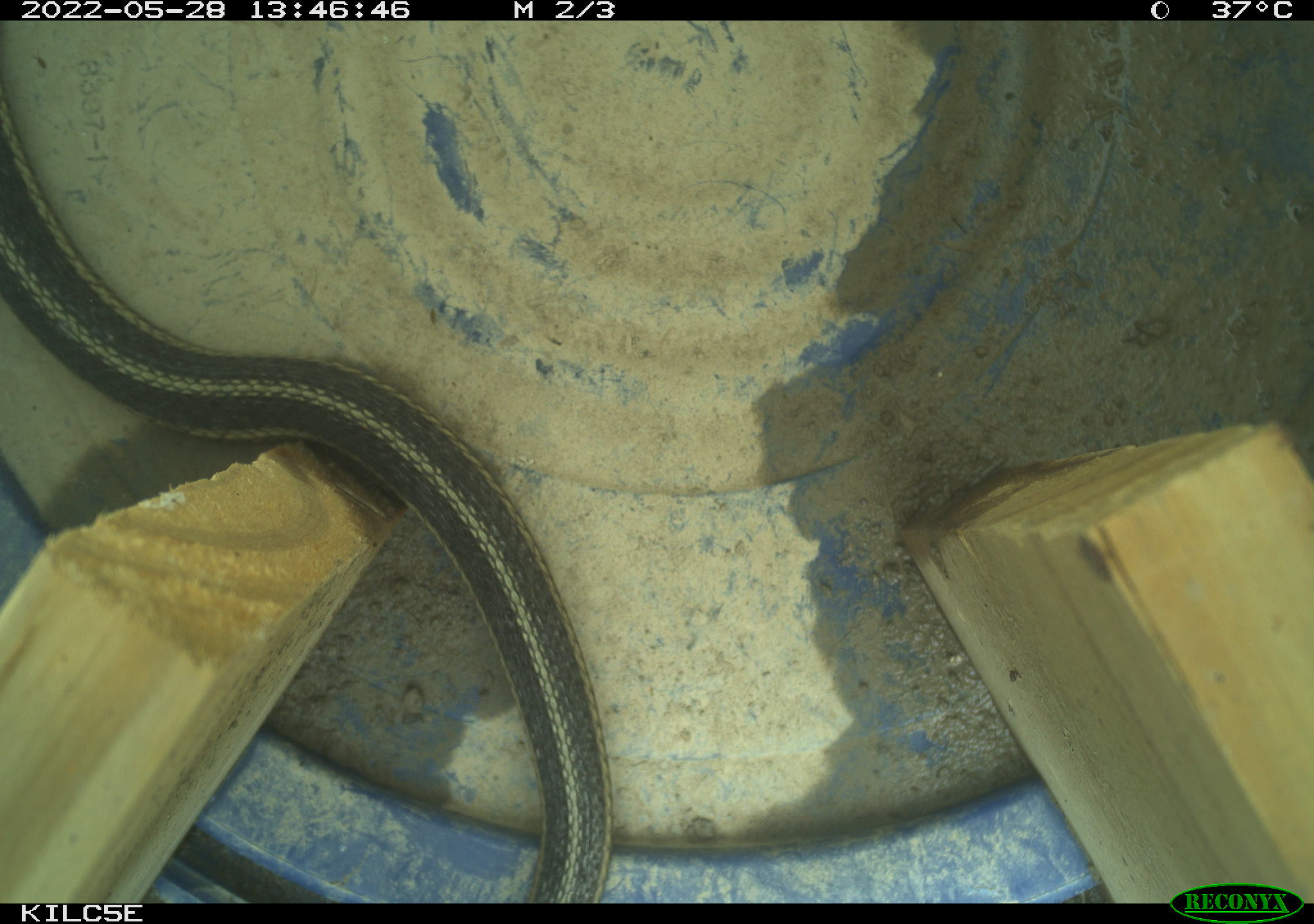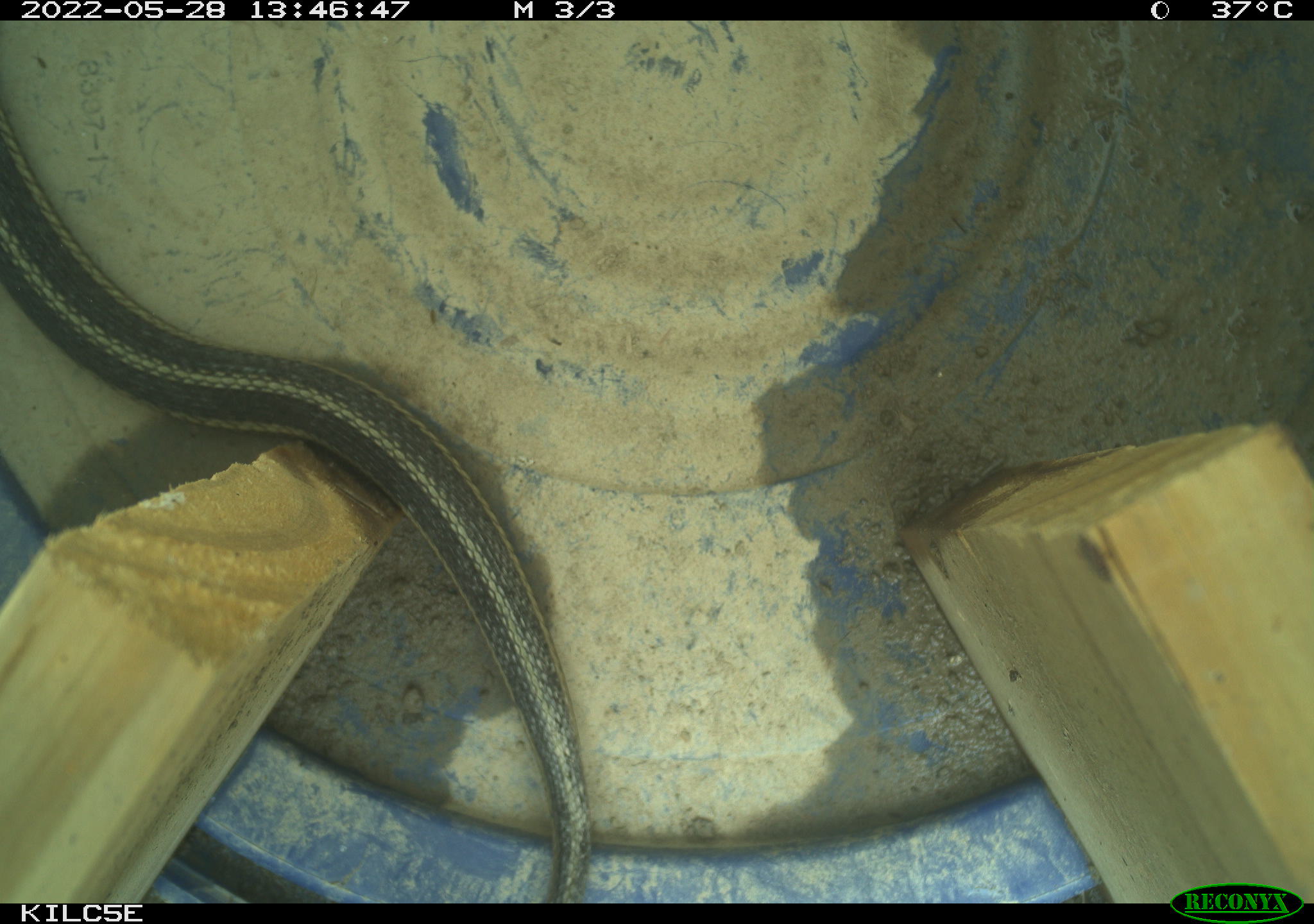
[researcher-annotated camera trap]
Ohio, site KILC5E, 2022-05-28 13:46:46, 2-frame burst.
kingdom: Animalia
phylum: Chordata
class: Reptilia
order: Squamata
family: Colubridae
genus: Thamnophis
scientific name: Thamnophis sirtalis sirtalis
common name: eastern gartersnake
Eastern gartersnake (Thamnophis sirtalis sirtalis).